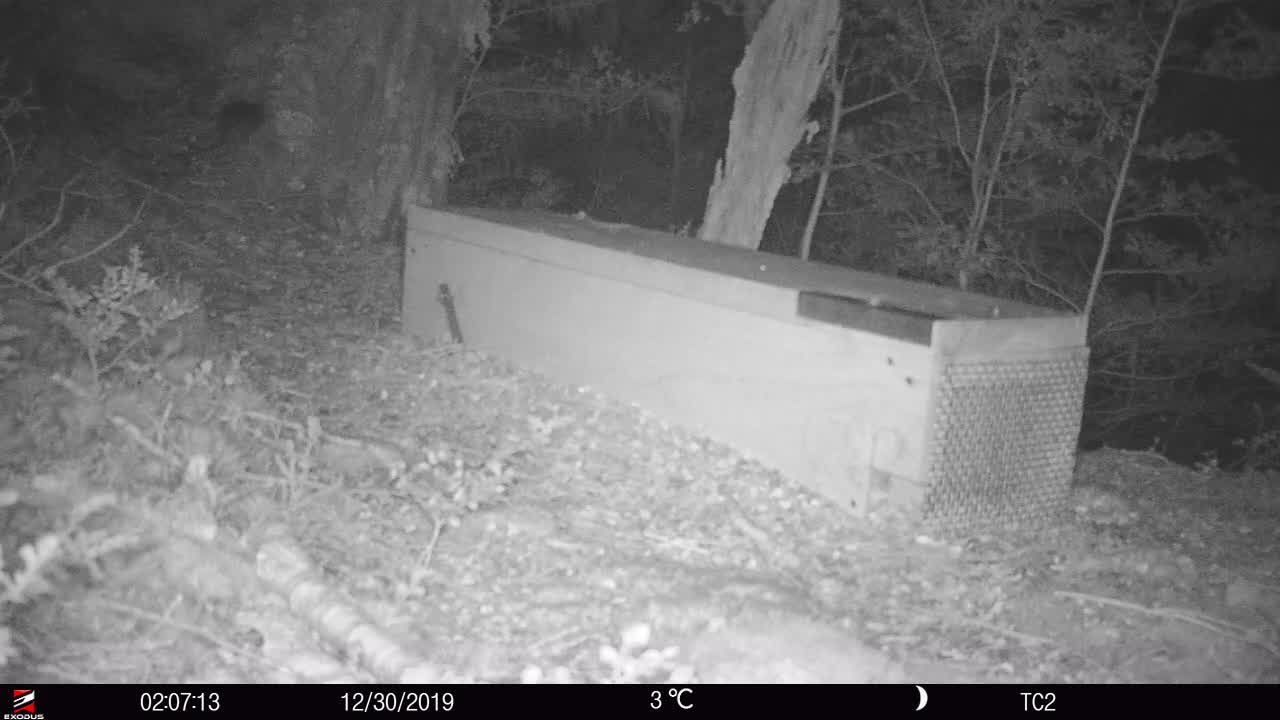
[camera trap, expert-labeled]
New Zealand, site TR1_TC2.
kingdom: Animalia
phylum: Chordata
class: Mammalia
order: Rodentia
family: Muridae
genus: Rattus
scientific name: Rattus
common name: rat